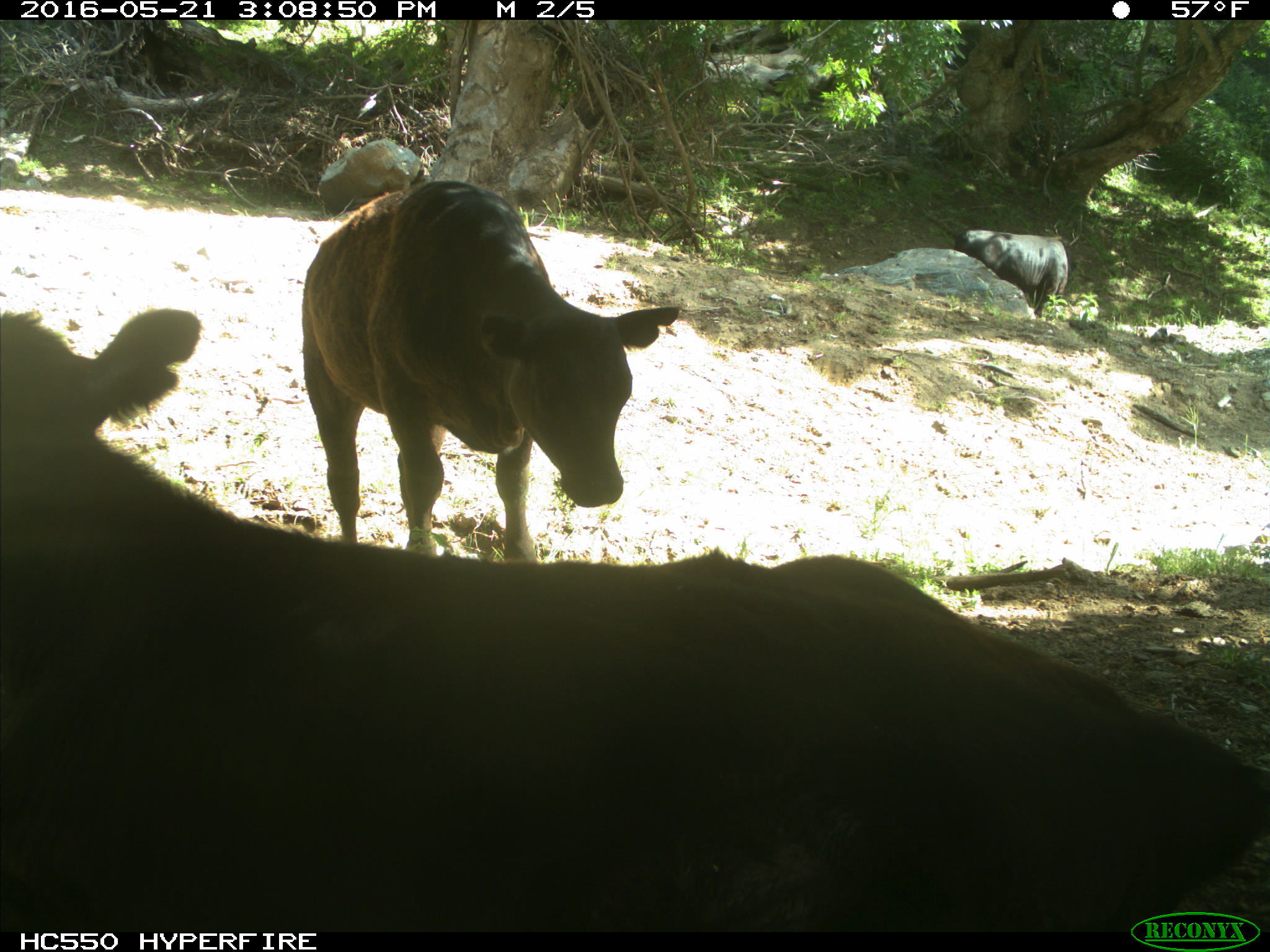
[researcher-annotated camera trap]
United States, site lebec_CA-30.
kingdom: Animalia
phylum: Chordata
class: Mammalia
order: Artiodactyla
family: Bovidae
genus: Bos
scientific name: Bos taurus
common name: domestic cow